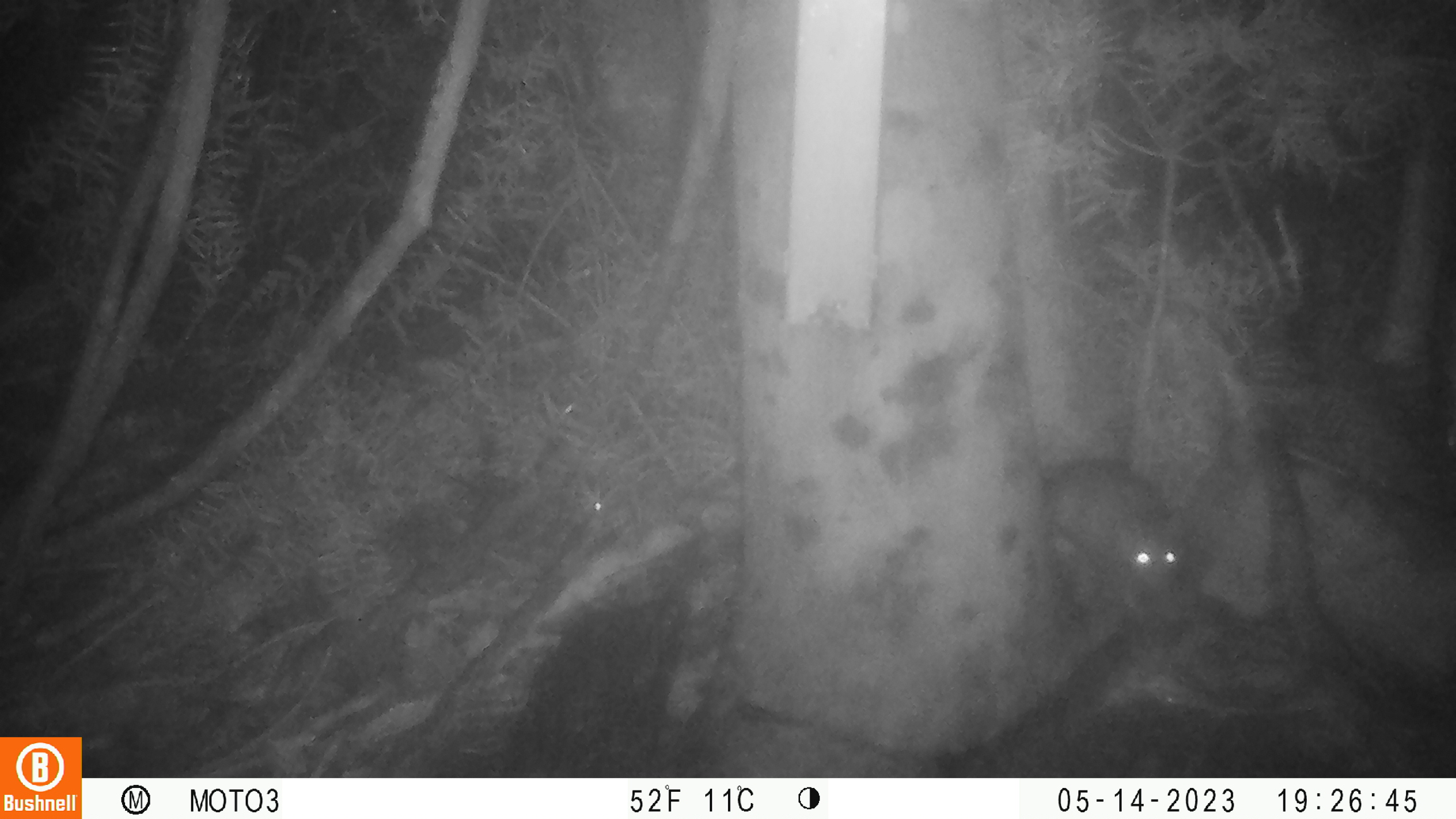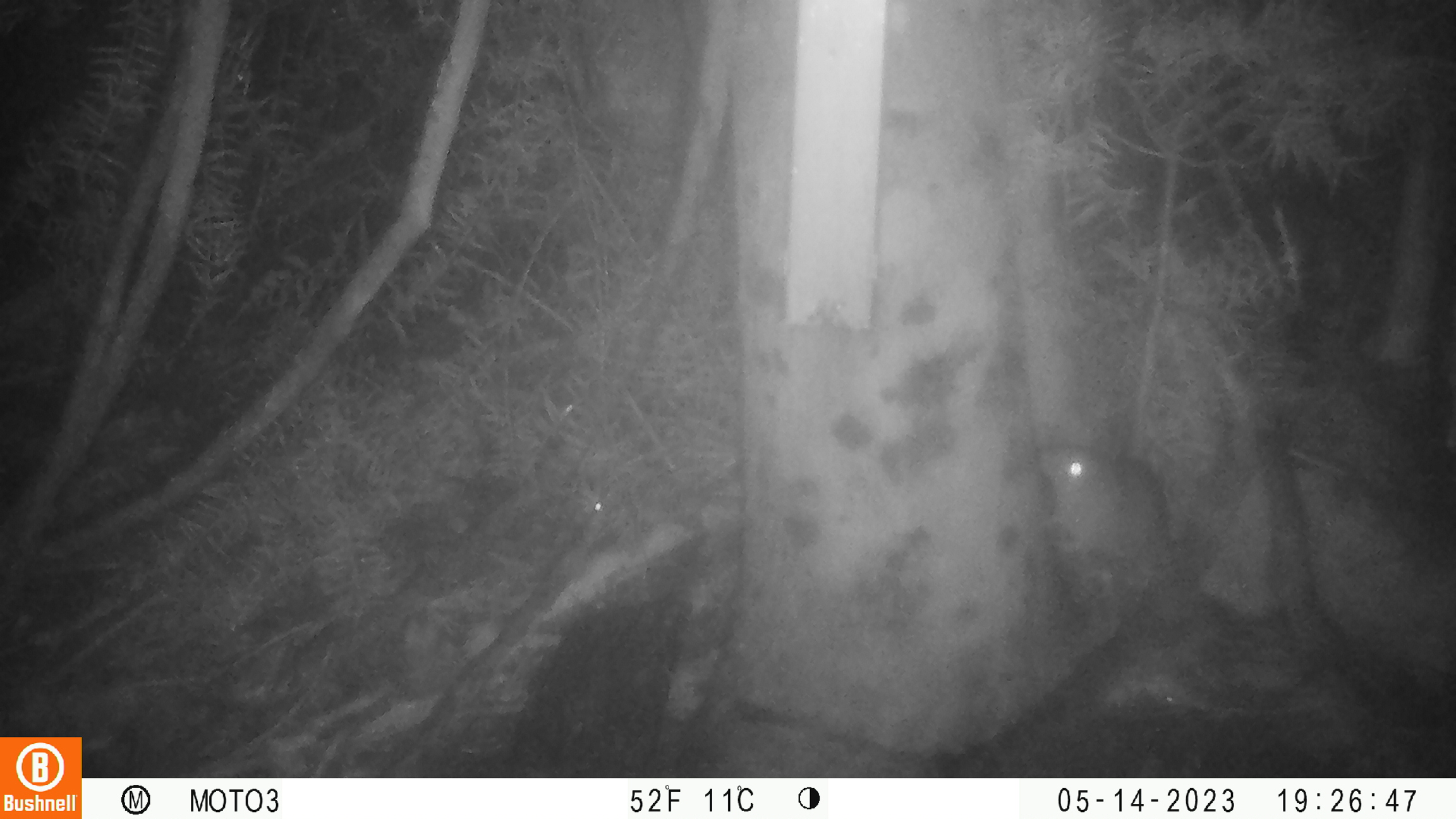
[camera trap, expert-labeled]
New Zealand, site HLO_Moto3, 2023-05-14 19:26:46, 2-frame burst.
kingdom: Animalia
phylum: Chordata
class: Mammalia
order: Rodentia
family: Muridae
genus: Rattus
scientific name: Rattus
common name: rat